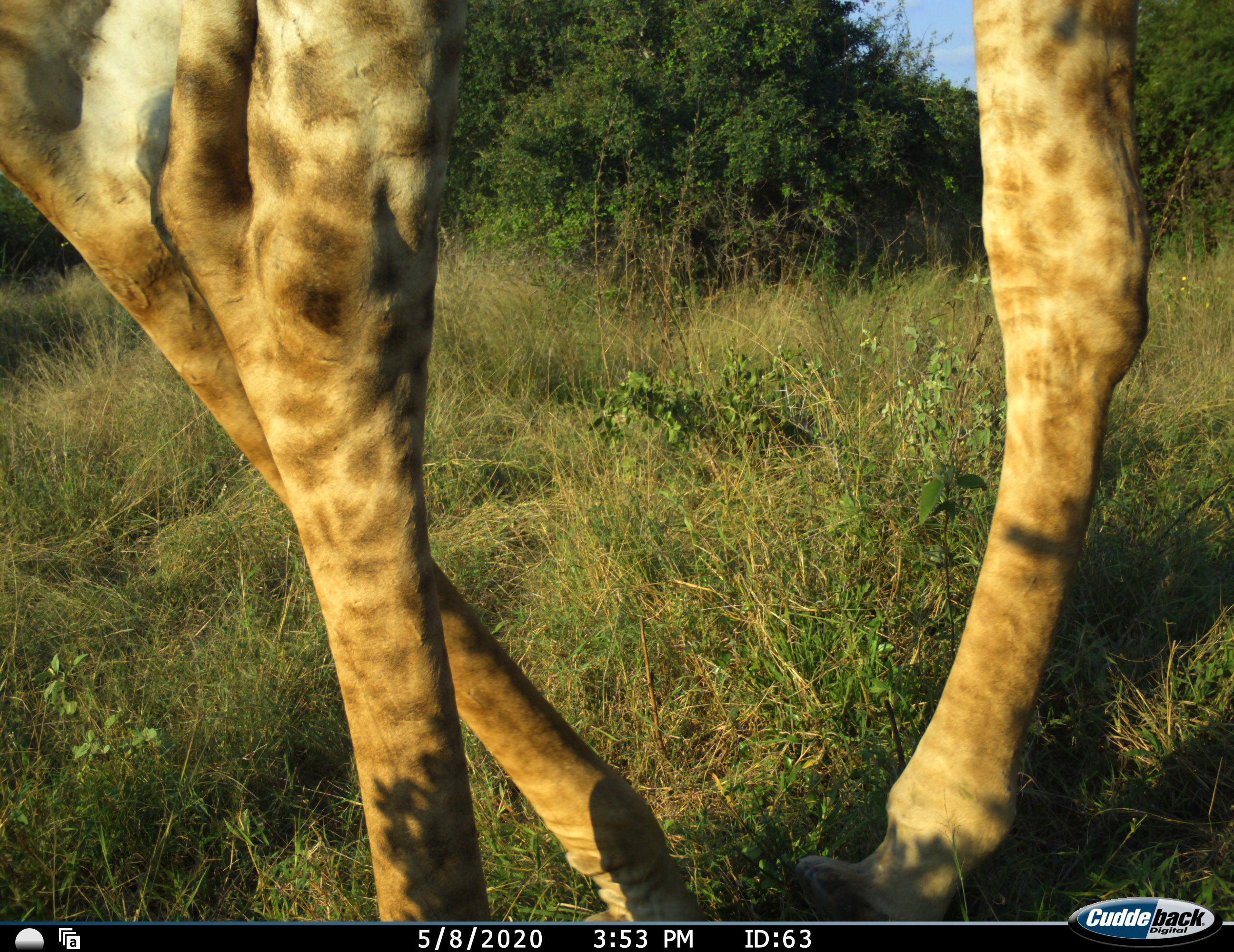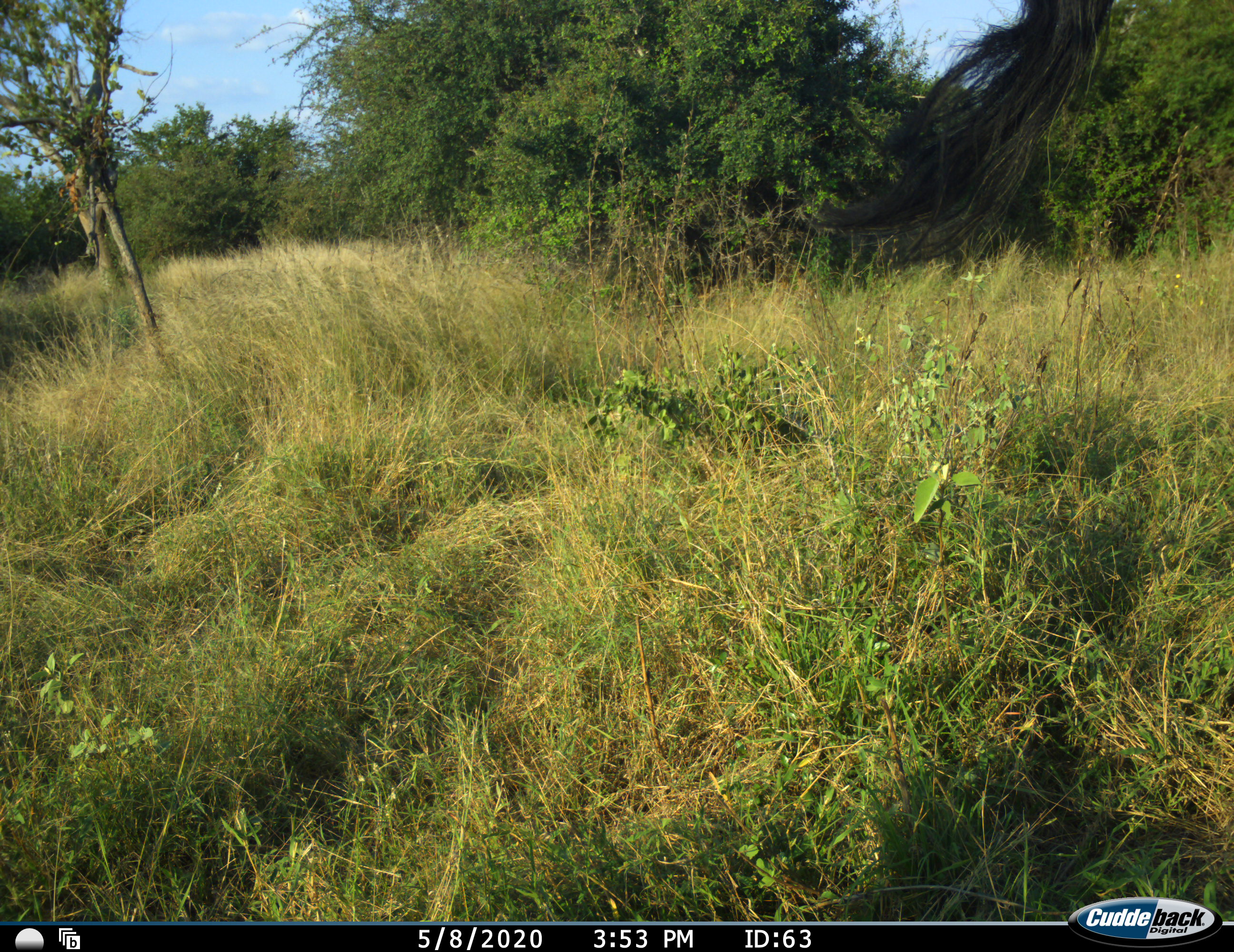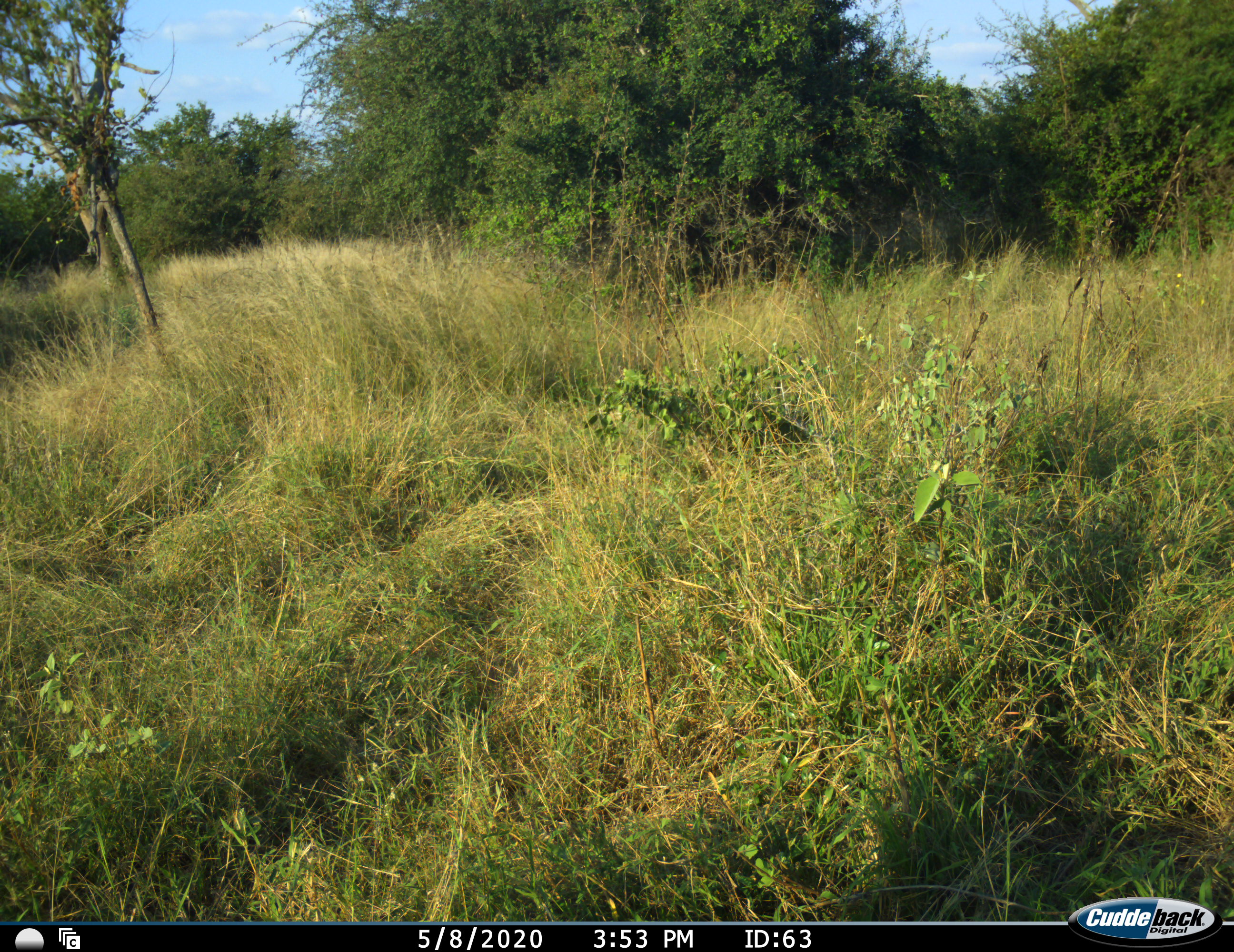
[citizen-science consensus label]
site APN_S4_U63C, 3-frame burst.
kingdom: Animalia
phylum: Chordata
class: Mammalia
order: Artiodactyla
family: Giraffidae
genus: Giraffa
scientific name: Giraffa camelopardalis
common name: giraffe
Giraffe (Giraffa camelopardalis), count 1. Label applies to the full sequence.